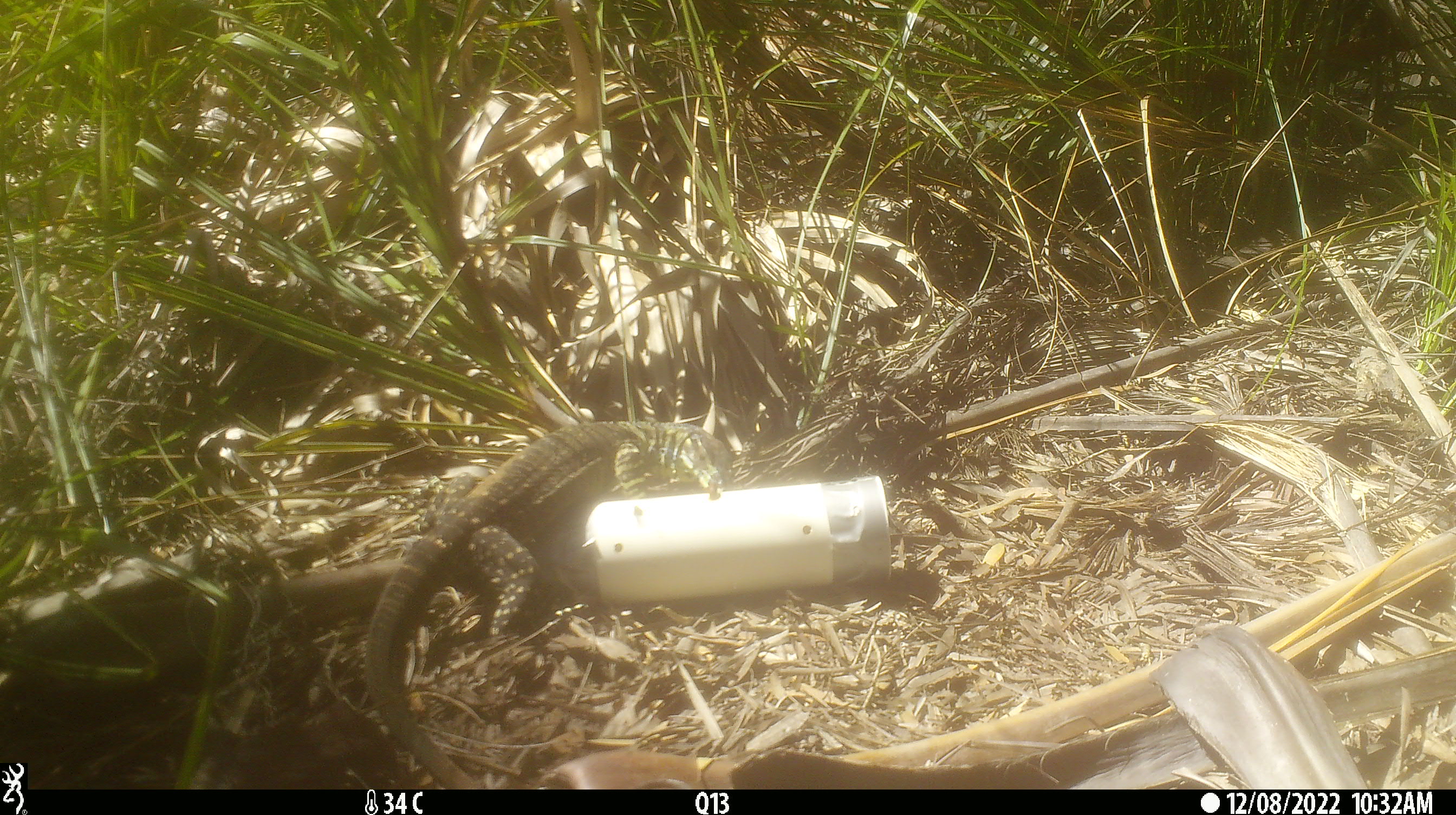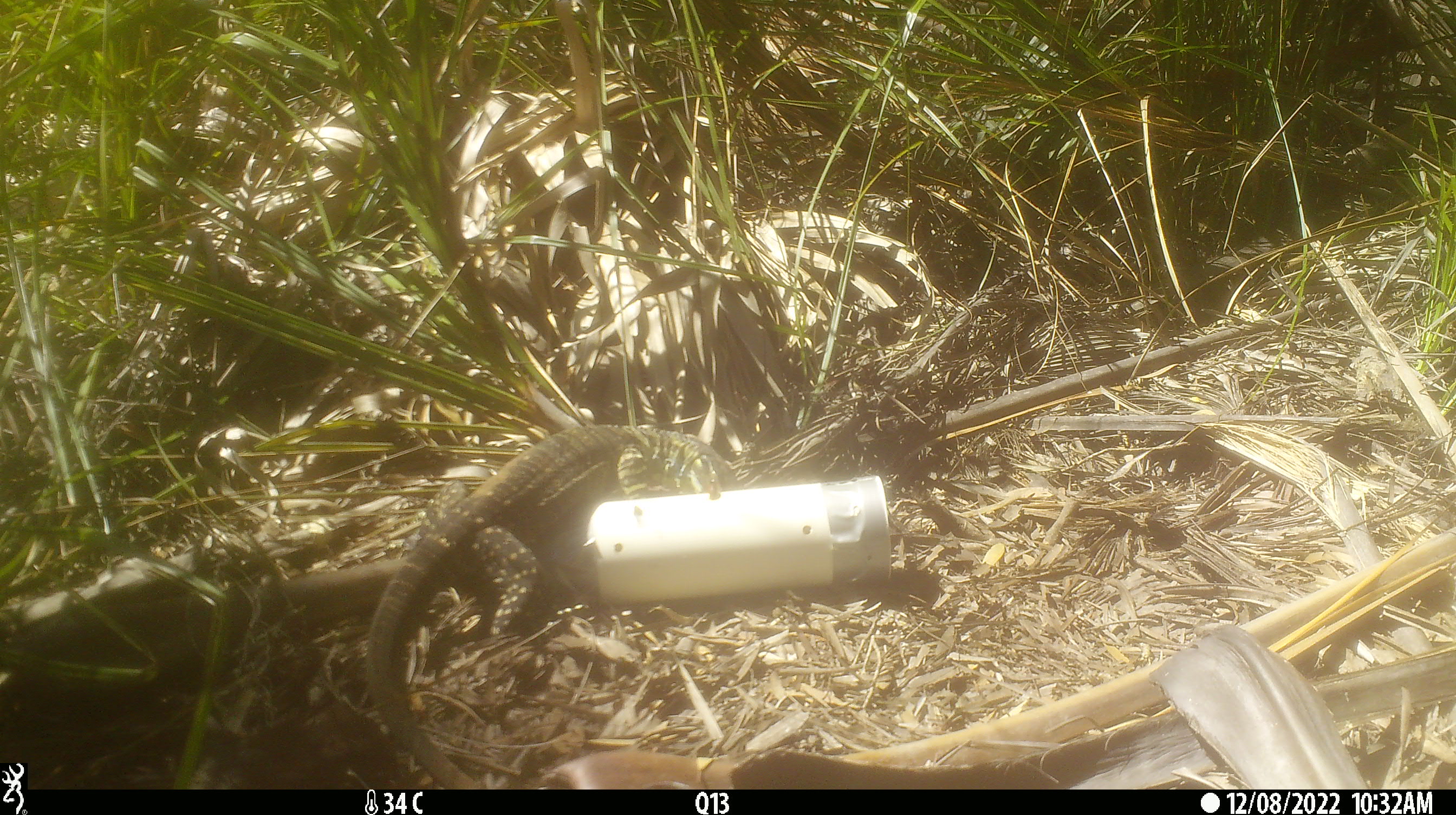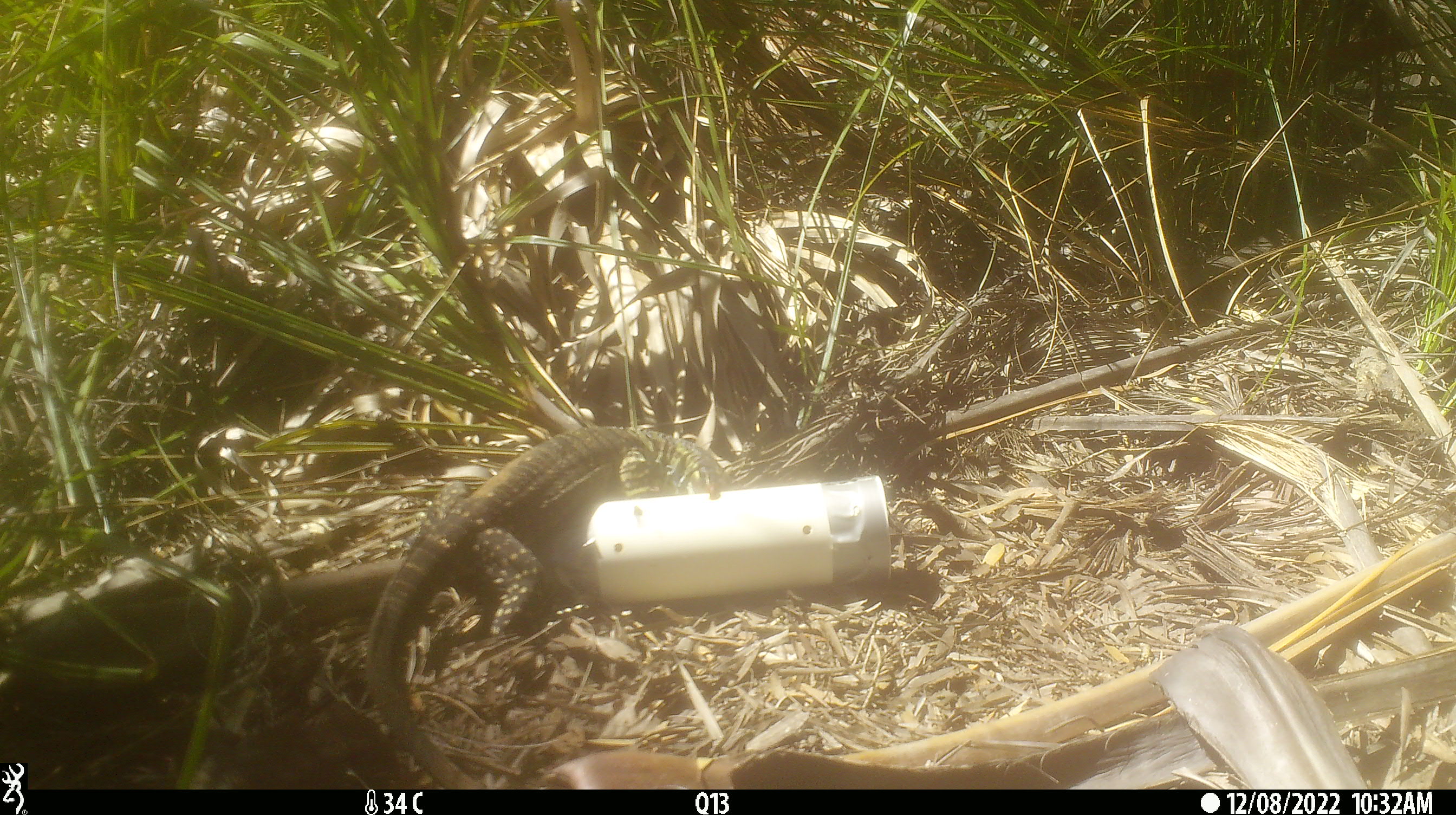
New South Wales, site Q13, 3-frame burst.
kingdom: Animalia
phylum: Chordata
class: Reptilia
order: Squamata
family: Varanidae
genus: Varanus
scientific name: Varanus varius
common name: lace monitor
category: goanna